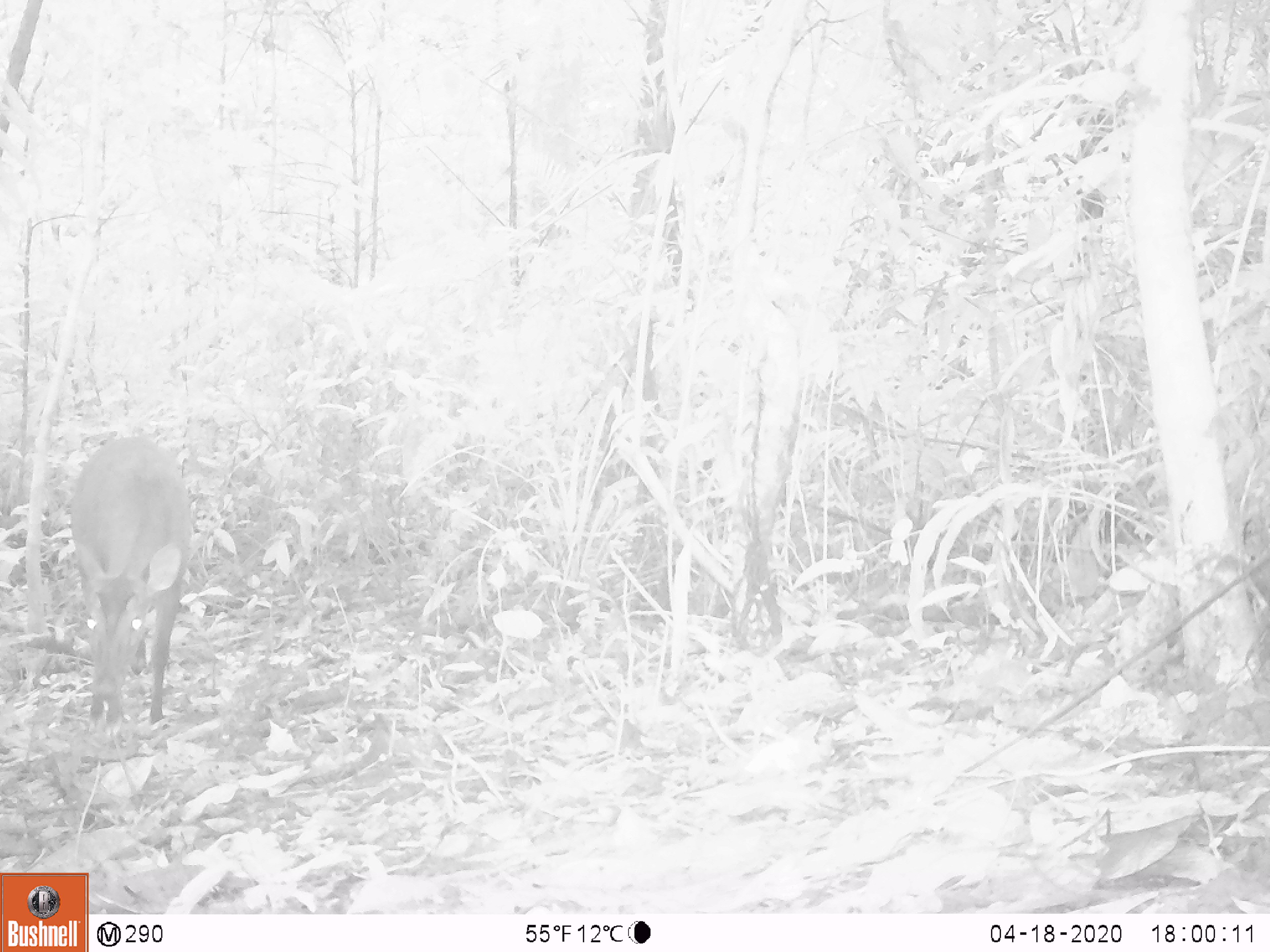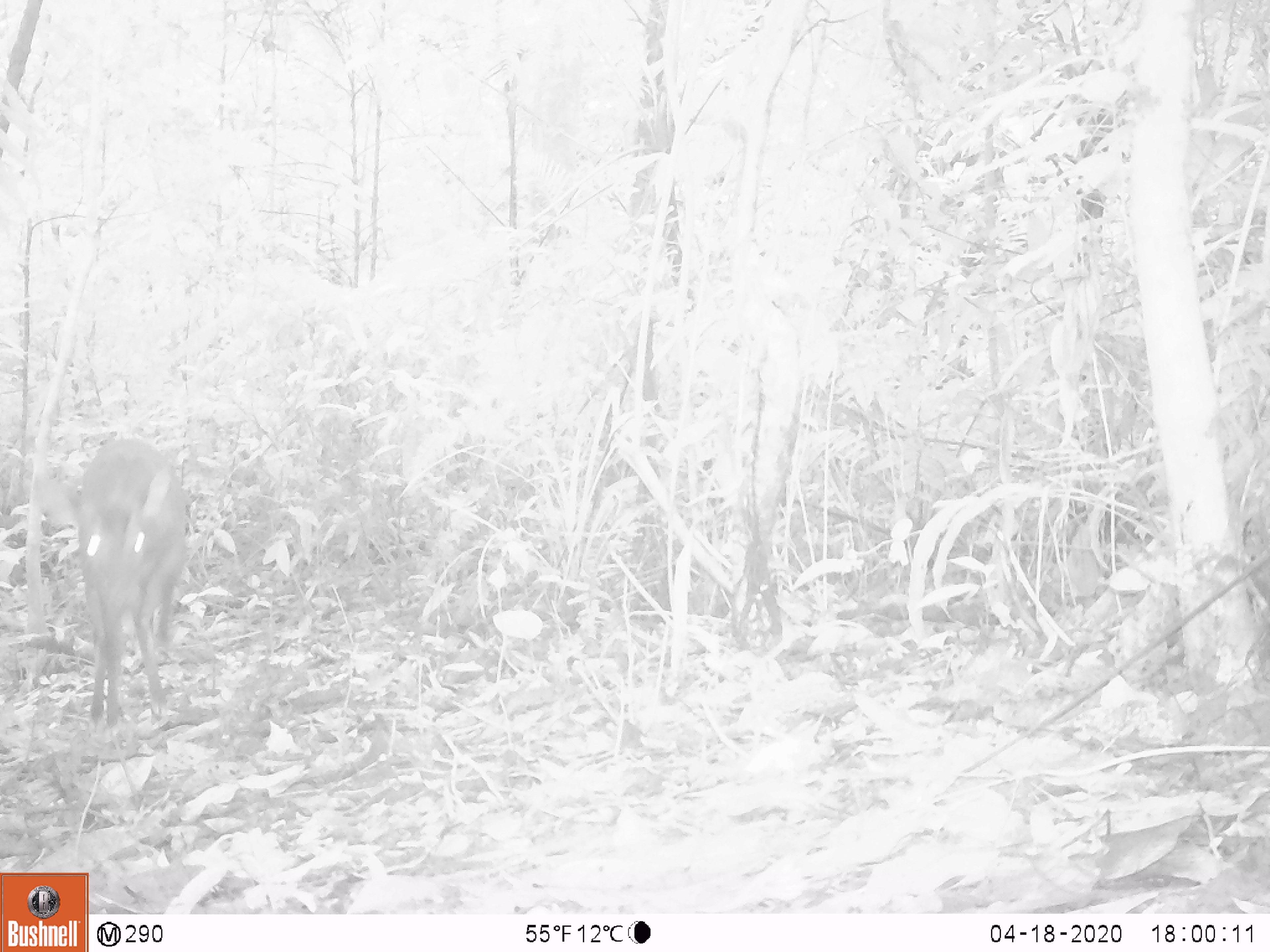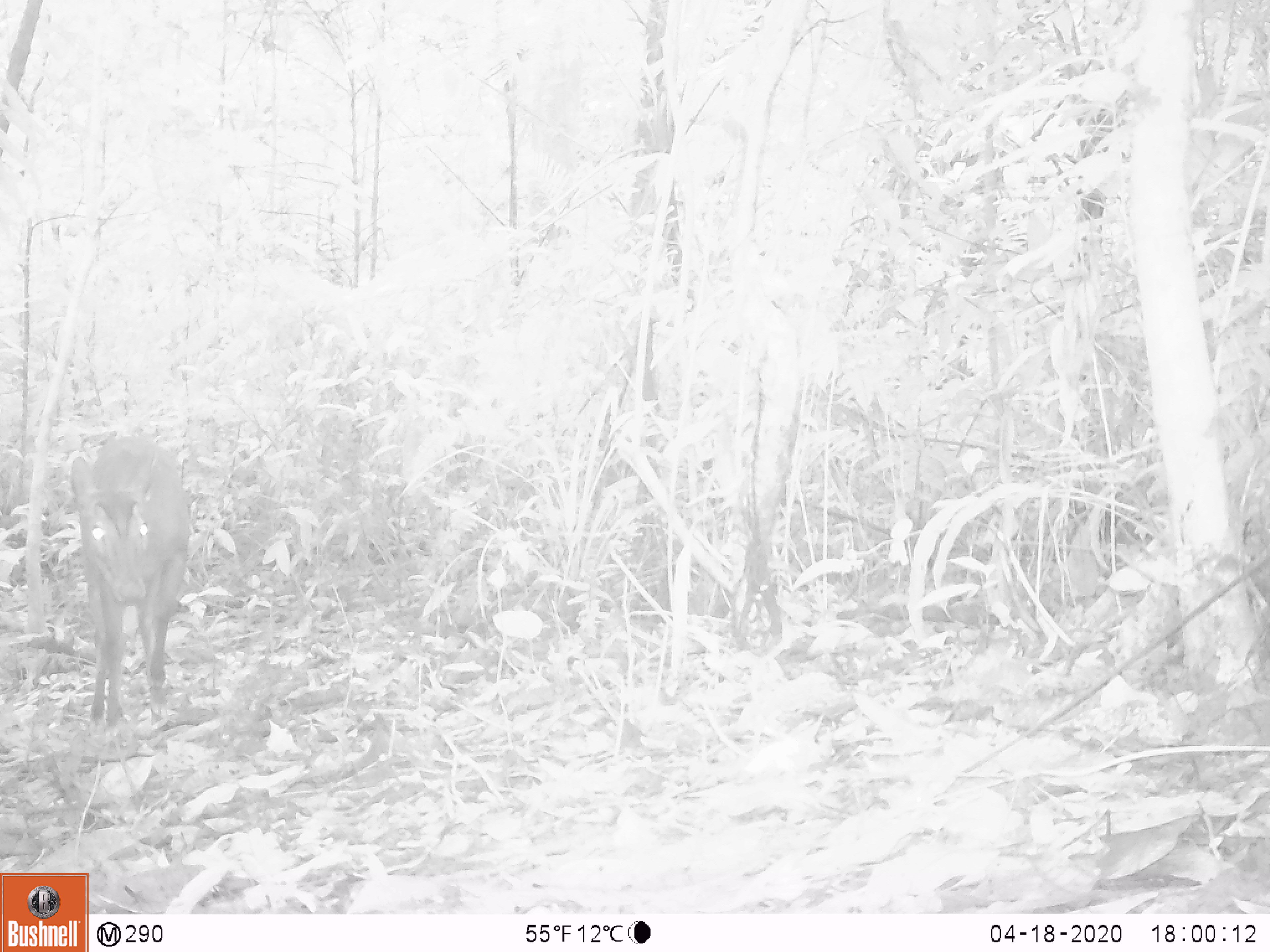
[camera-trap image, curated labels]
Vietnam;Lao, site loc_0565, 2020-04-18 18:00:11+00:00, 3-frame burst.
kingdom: Animalia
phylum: Chordata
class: Mammalia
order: Artiodactyla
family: Cervidae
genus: Muntiacus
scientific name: Muntiacus vuquangensis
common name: large-antlered muntjac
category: large antlered muntjac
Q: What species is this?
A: Large antlered muntjac (large-antlered muntjac) (Muntiacus vuquangensis).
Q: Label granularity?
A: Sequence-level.